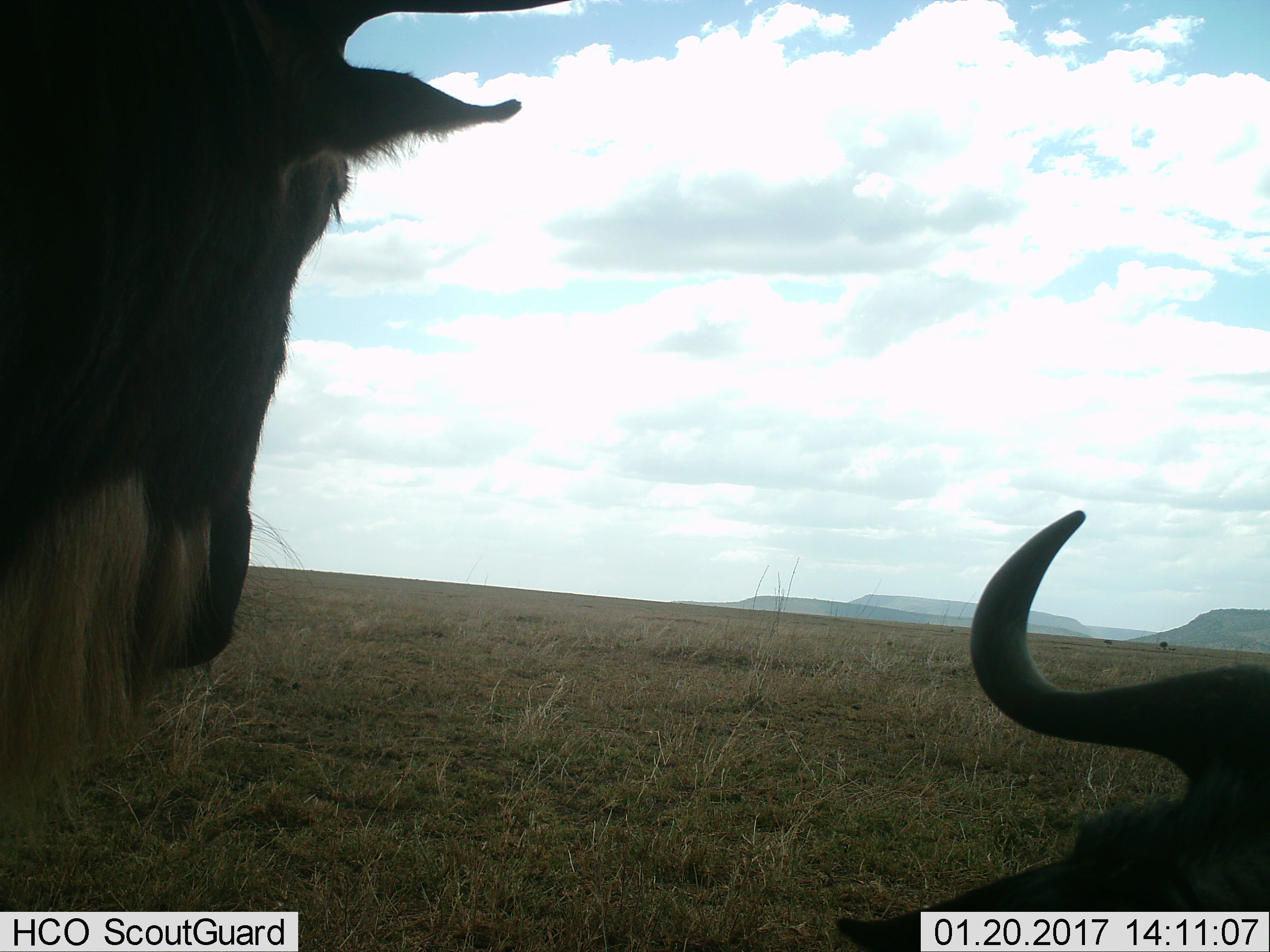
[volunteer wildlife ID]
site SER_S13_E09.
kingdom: Animalia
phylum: Chordata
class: Mammalia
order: Artiodactyla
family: Bovidae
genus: Connochaetes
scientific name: Connochaetes taurinus taurinus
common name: blue wildebeest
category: wildebeestblue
Wildebeestblue (blue wildebeest) (Connochaetes taurinus taurinus), count 2. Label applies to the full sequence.